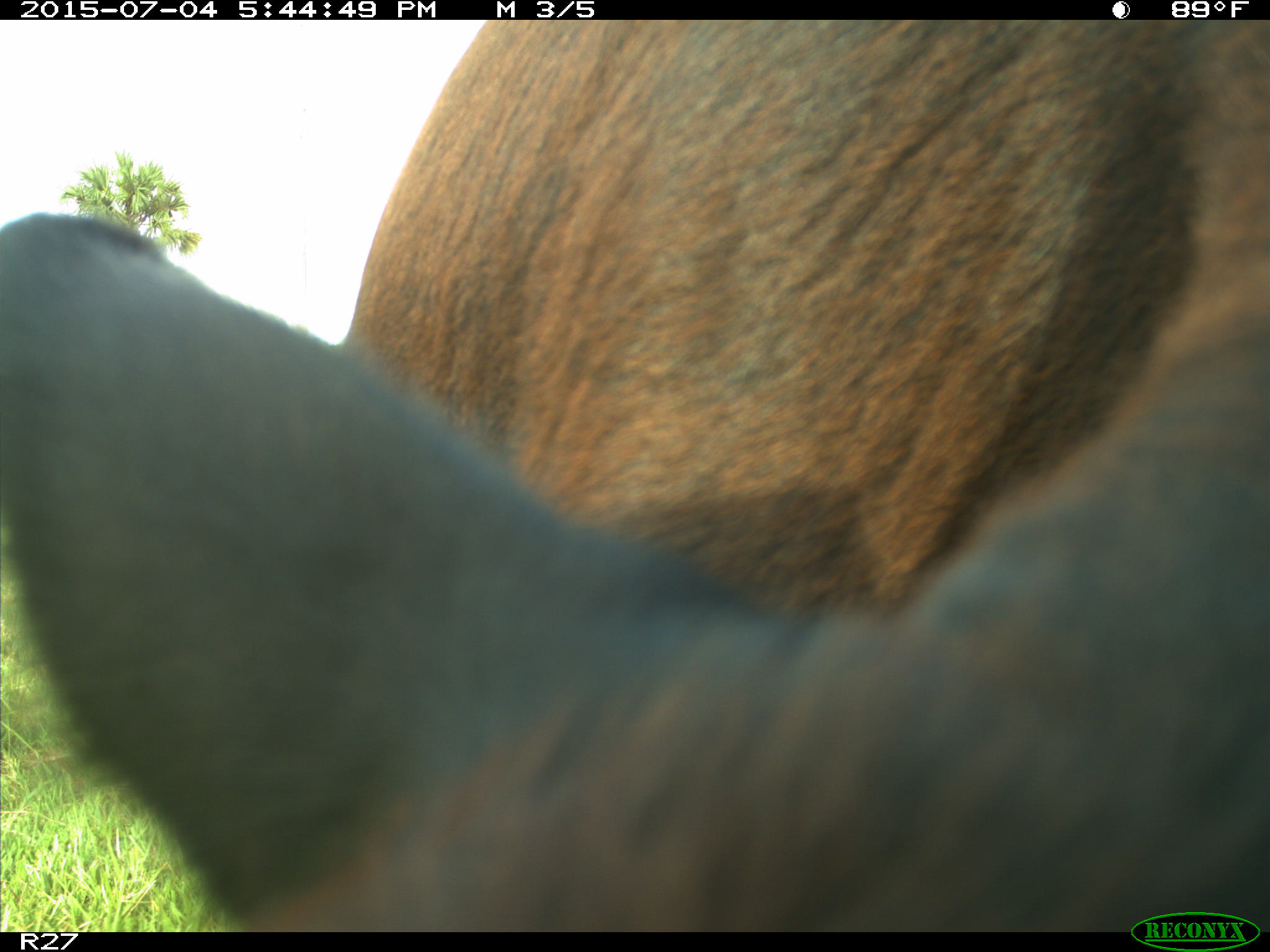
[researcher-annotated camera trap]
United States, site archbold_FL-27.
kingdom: Animalia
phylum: Chordata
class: Mammalia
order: Artiodactyla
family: Bovidae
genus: Bos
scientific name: Bos taurus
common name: domestic cow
Bos taurus (domestic cow).